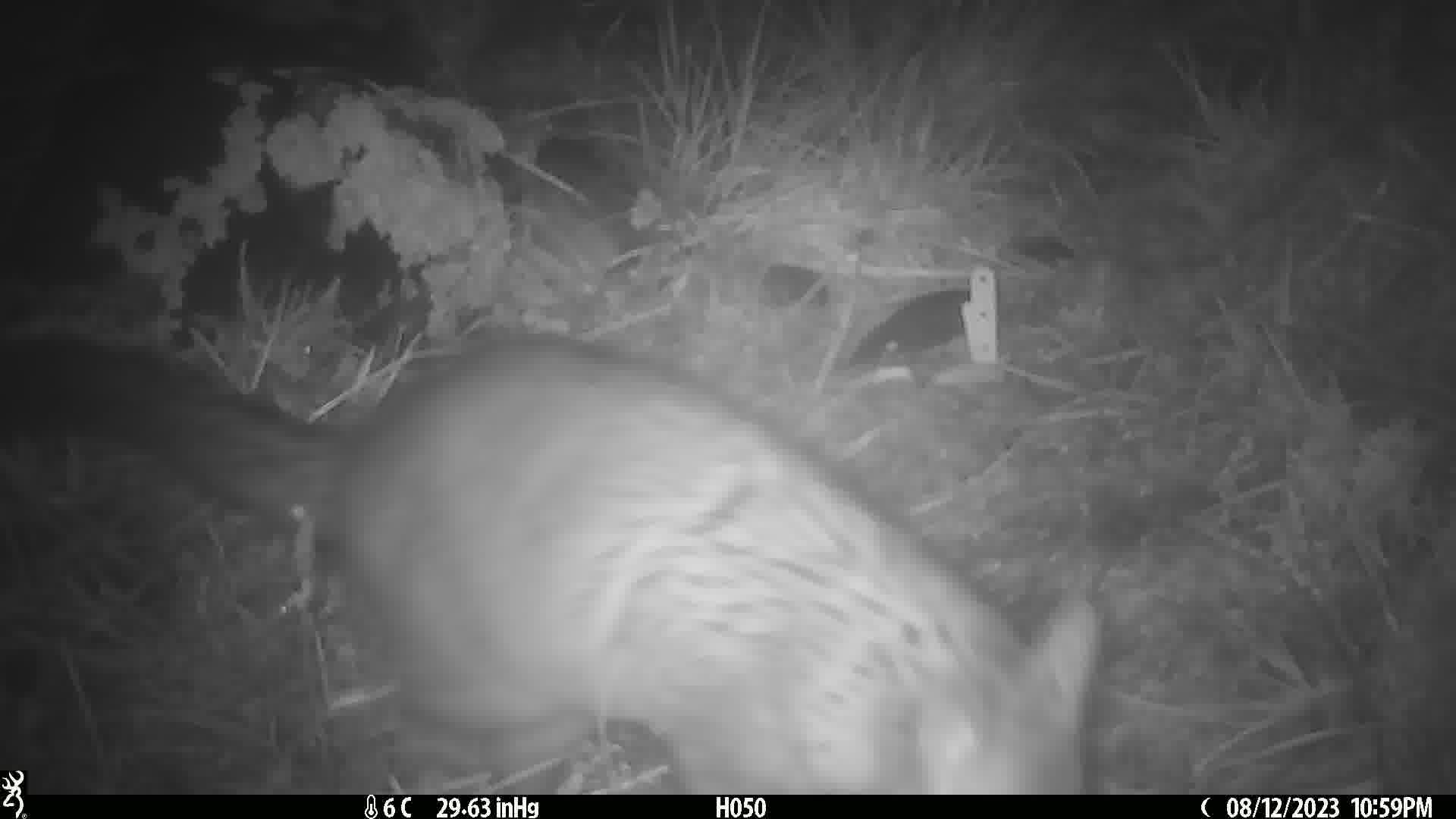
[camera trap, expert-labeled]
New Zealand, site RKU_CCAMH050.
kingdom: Animalia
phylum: Chordata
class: Mammalia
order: Diprotodontia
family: Phalangeridae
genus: Trichosurus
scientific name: Trichosurus vulpecula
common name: common brushtail possum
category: possum